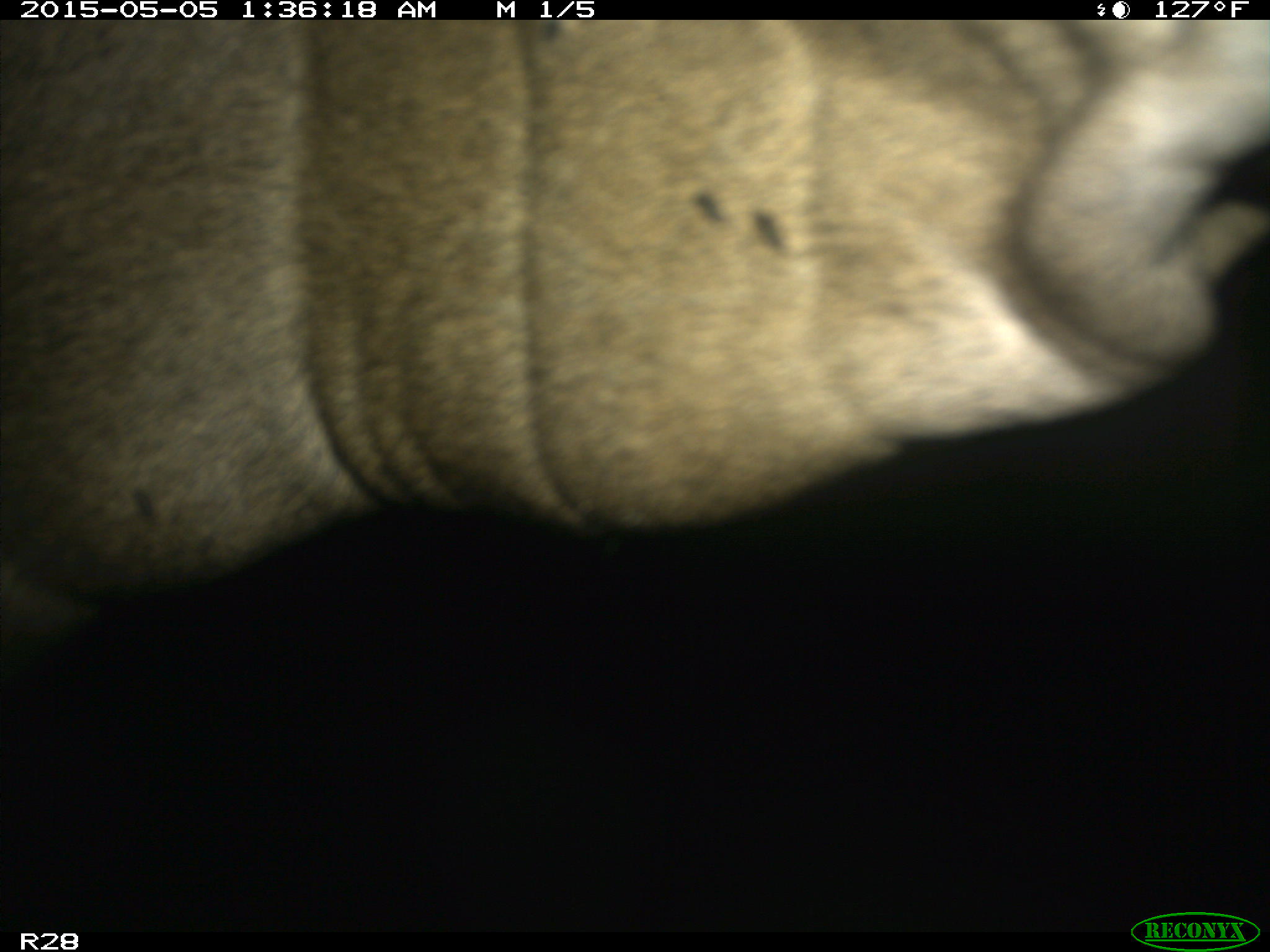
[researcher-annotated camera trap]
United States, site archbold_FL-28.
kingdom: Animalia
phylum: Chordata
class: Mammalia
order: Artiodactyla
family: Bovidae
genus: Bos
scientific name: Bos taurus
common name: domestic cow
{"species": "Bos taurus (domestic cow)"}